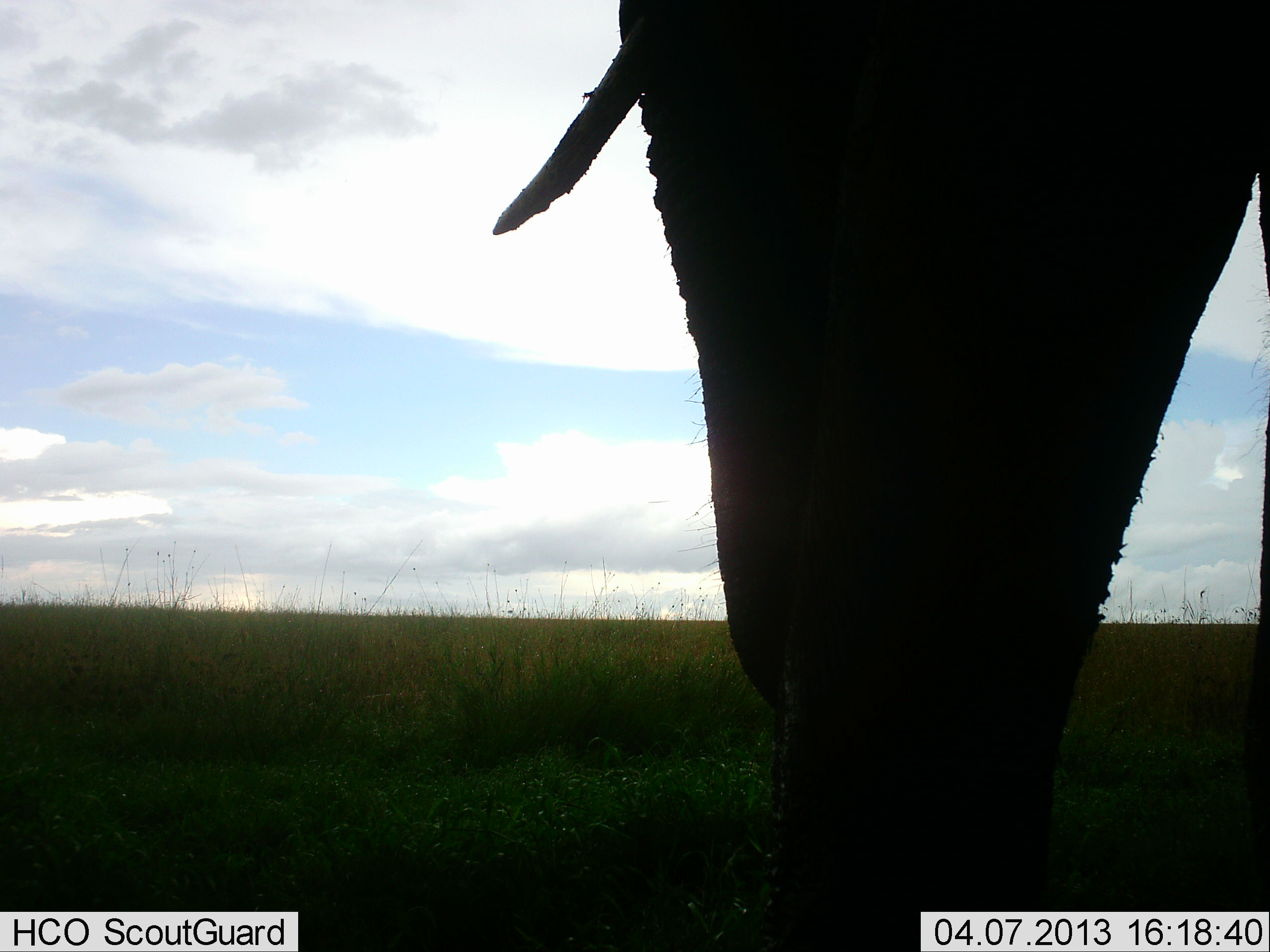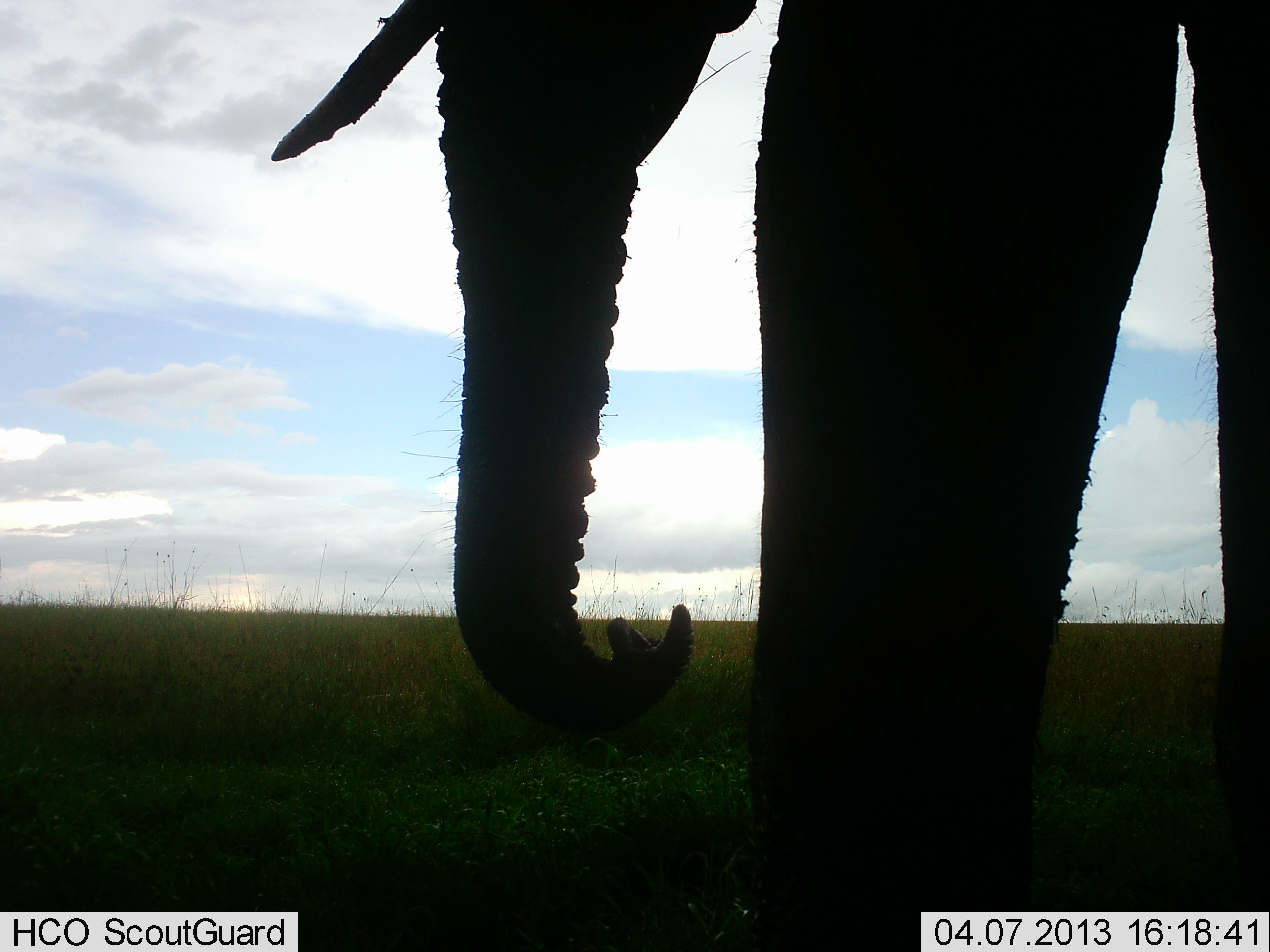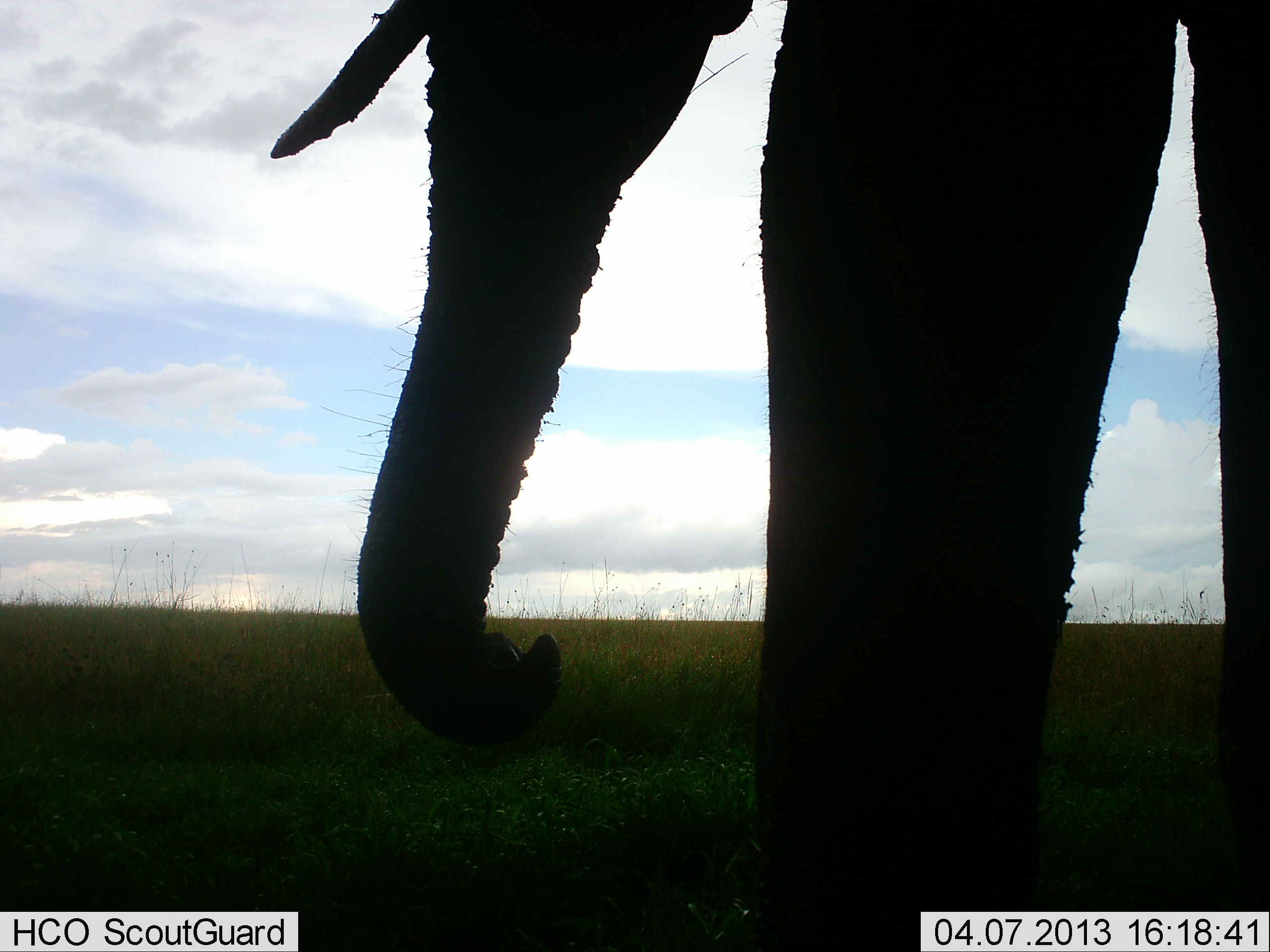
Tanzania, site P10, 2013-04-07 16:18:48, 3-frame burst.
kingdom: Animalia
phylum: Chordata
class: Mammalia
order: Proboscidea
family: Elephantidae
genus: Loxodonta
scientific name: Loxodonta africana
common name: african bush elephant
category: elephant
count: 1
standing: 74%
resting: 0%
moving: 24%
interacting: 2%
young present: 0%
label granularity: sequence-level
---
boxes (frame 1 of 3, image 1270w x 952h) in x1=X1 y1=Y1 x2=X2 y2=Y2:
animal: x1=490 y1=1 x2=1270 y2=952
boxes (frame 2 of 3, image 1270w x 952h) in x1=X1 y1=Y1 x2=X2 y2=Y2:
animal: x1=270 y1=1 x2=1270 y2=952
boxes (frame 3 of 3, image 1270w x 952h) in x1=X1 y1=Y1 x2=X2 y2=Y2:
animal: x1=268 y1=0 x2=1270 y2=952